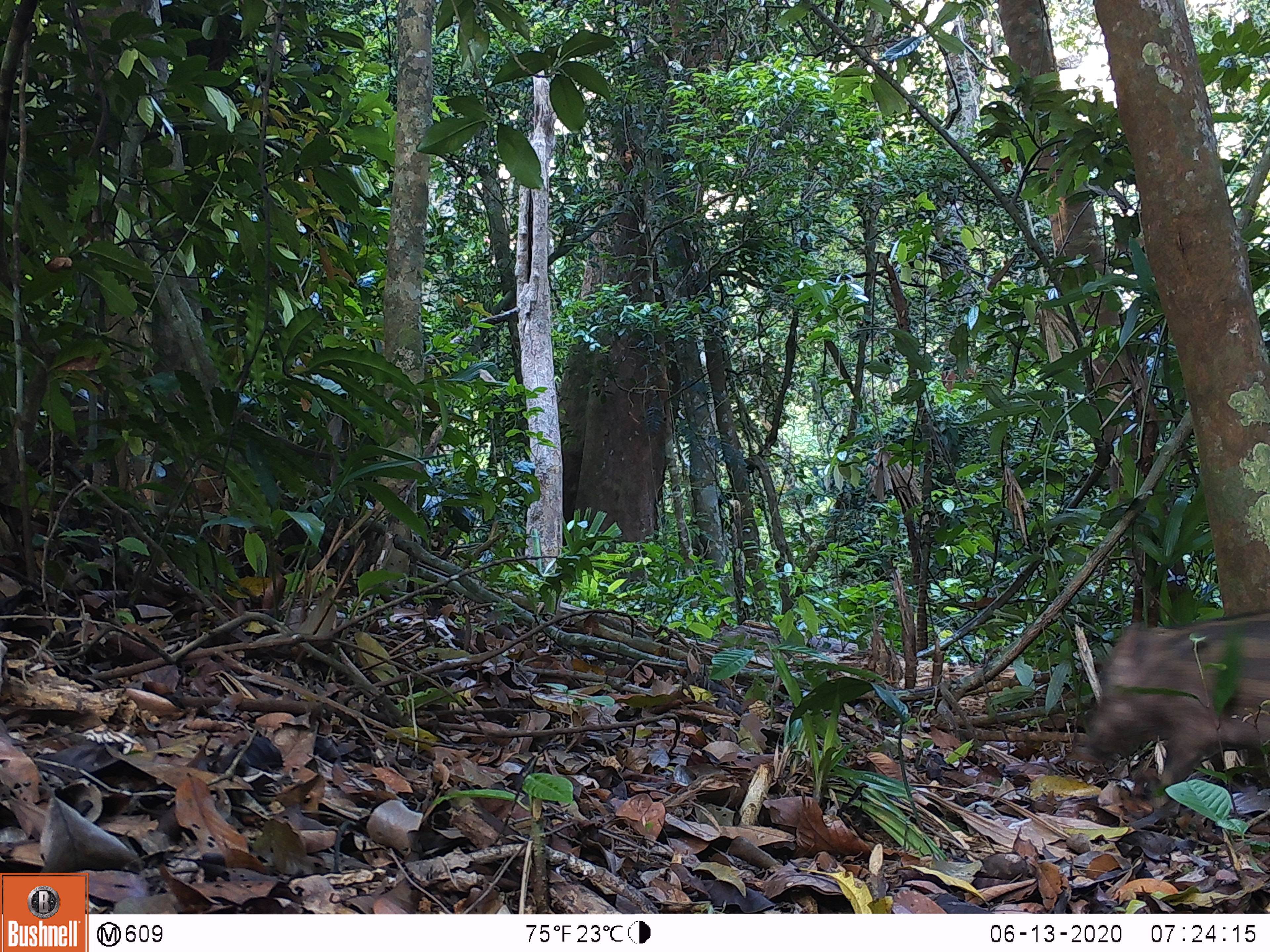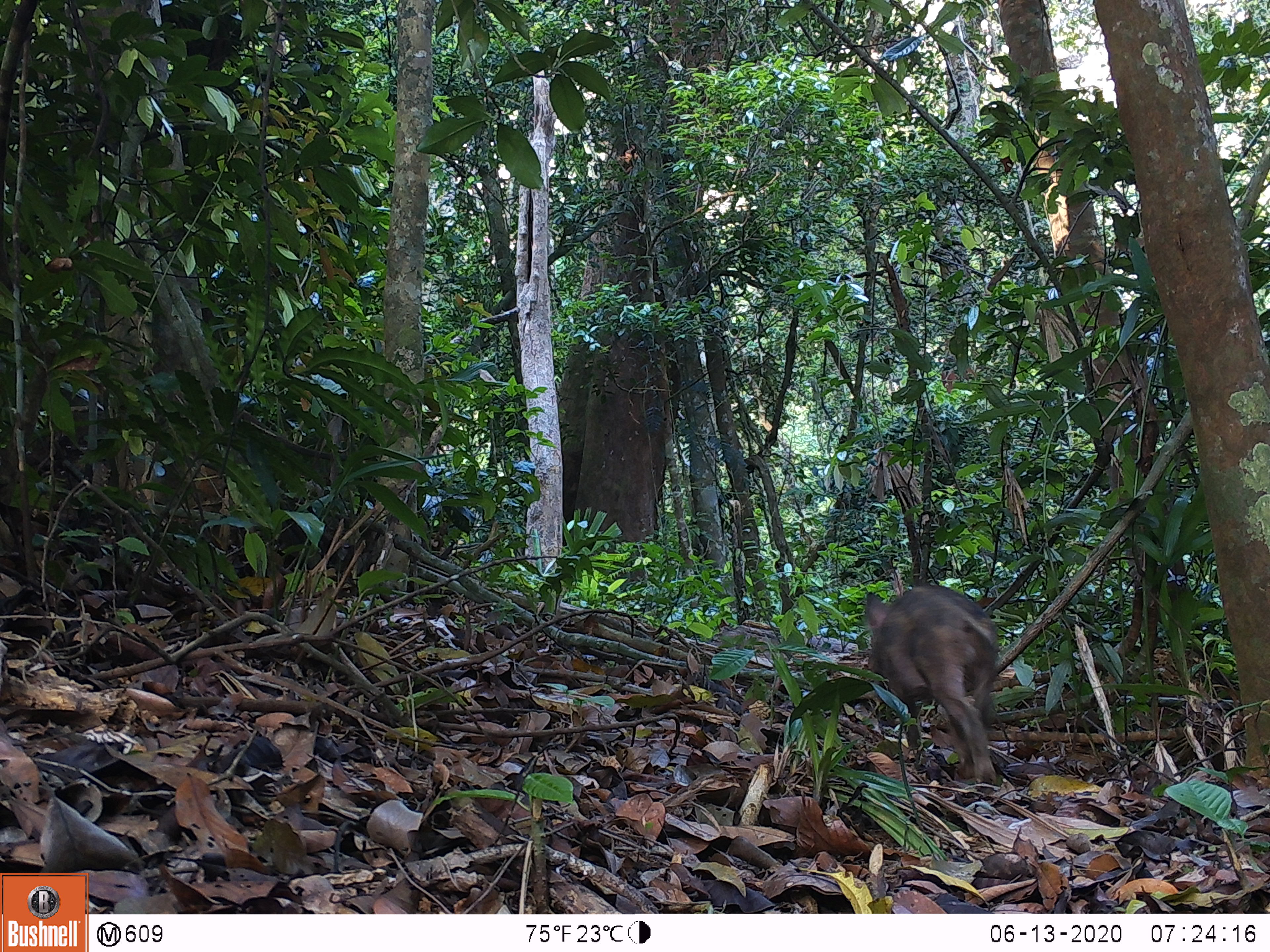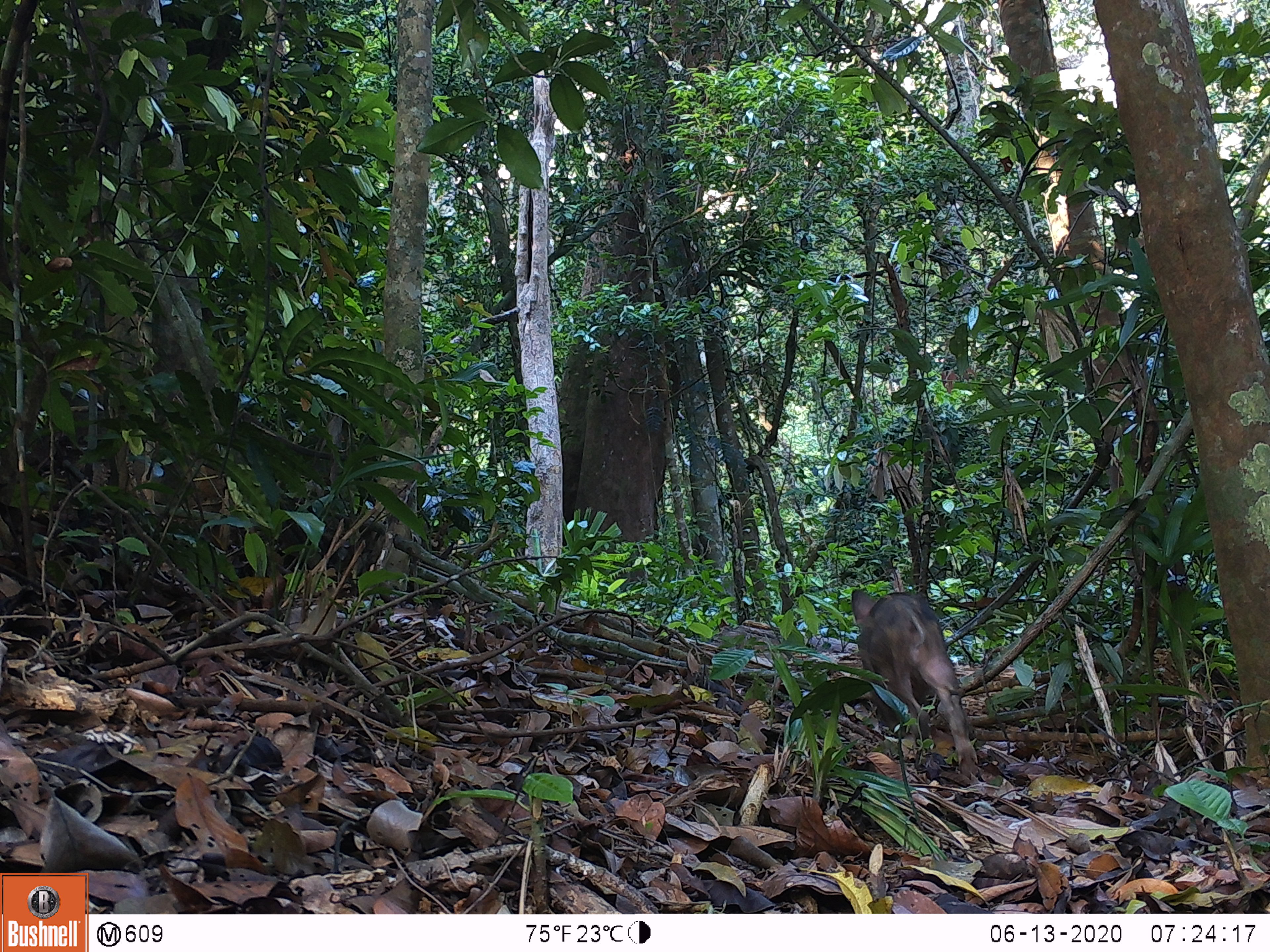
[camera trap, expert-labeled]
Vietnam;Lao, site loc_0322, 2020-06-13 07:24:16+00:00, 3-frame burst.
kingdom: Animalia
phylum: Chordata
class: Mammalia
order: Artiodactyla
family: Suidae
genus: Sus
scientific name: Sus scrofa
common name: eurasian wild pig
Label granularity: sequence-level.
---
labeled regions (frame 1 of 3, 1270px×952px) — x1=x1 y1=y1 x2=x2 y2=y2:
eurasian wild pig: x1=1083 y1=606 x2=1267 y2=800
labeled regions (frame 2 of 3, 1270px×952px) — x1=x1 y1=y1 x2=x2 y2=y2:
eurasian wild pig: x1=863 y1=583 x2=1001 y2=784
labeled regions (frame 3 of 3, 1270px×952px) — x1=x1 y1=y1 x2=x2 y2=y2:
eurasian wild pig: x1=850 y1=587 x2=978 y2=777